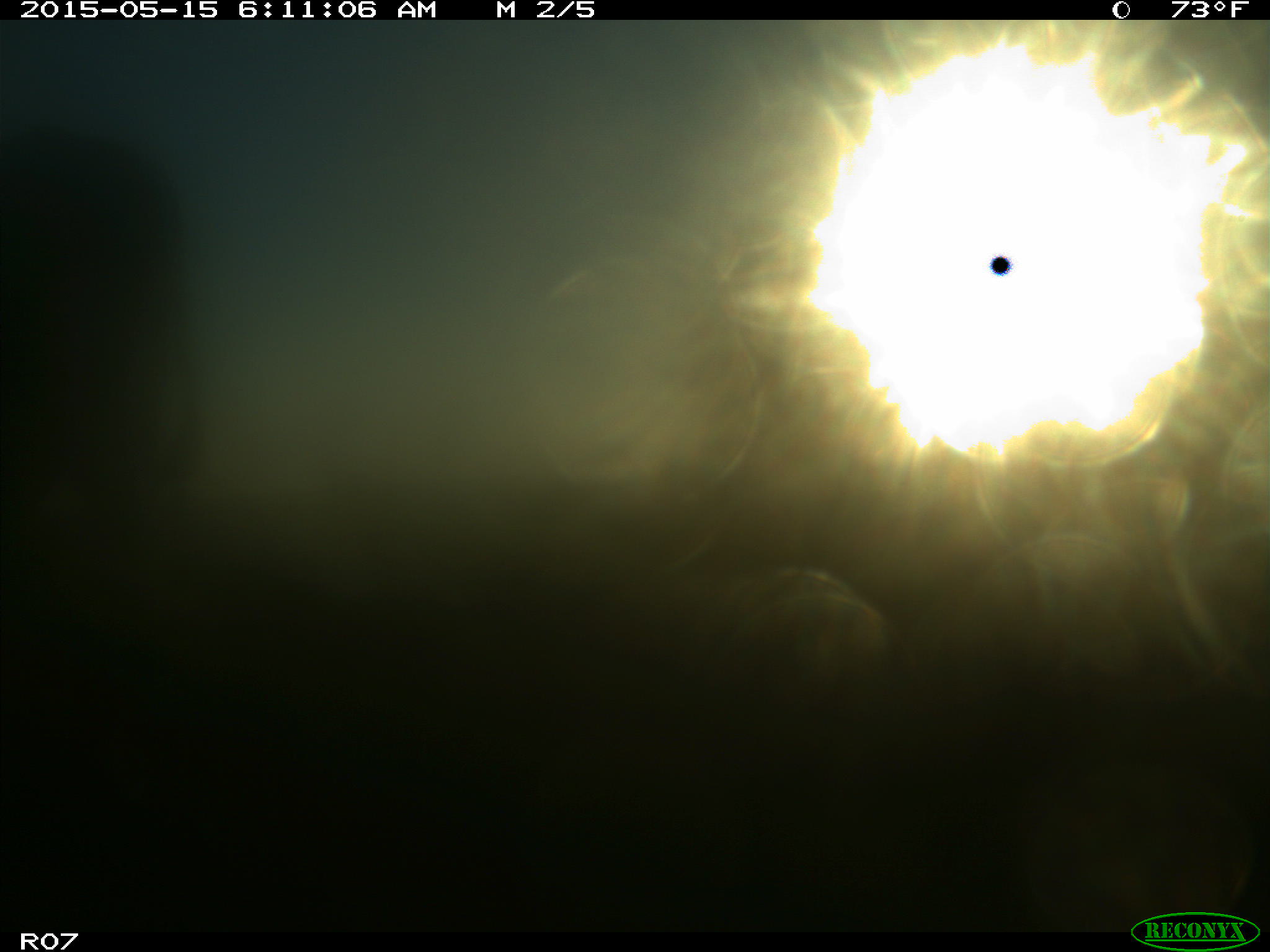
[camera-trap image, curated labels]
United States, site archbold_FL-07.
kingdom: Animalia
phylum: Chordata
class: Mammalia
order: Artiodactyla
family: Bovidae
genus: Bos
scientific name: Bos taurus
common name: domestic cow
Bos taurus (domestic cow).